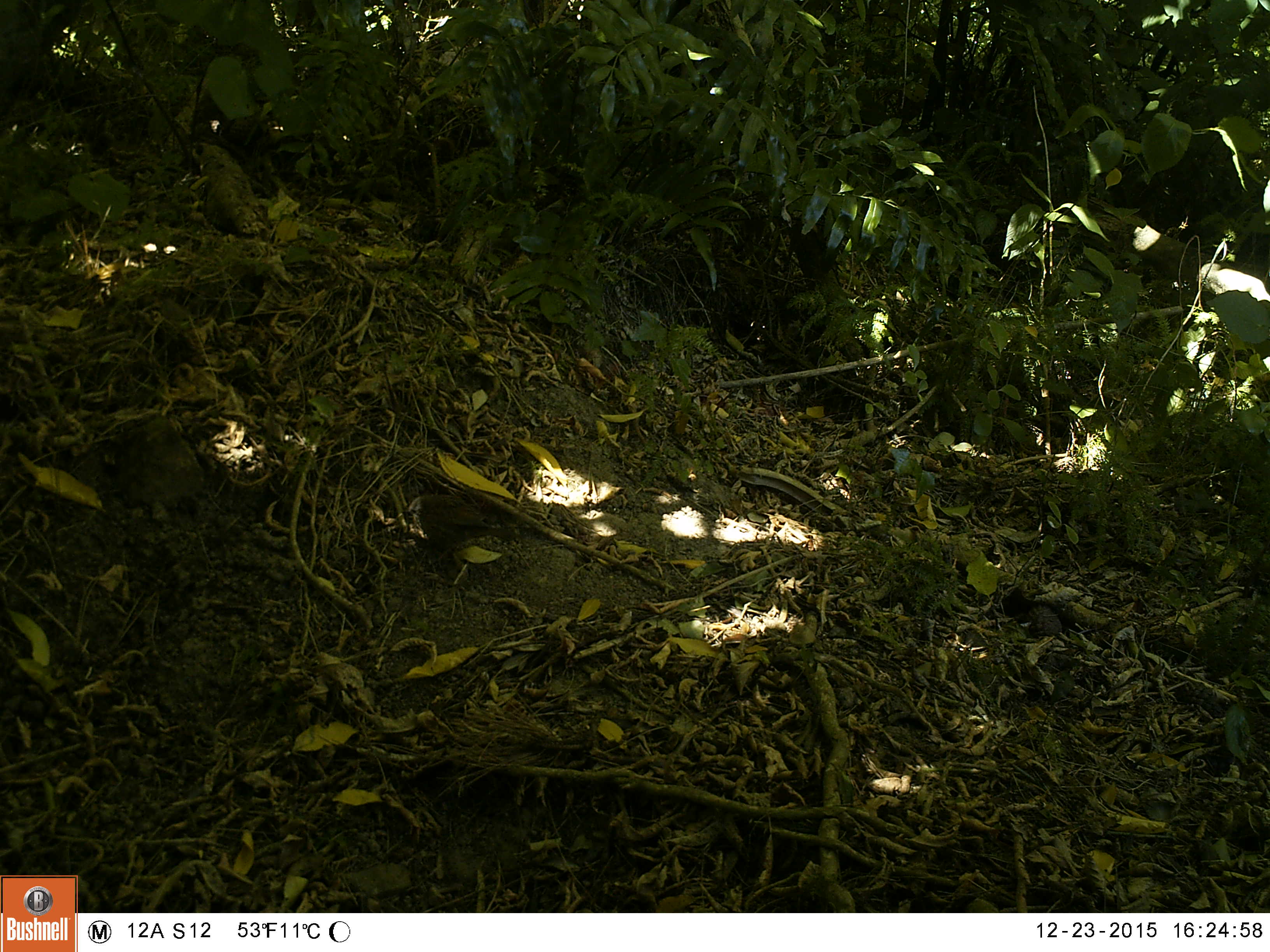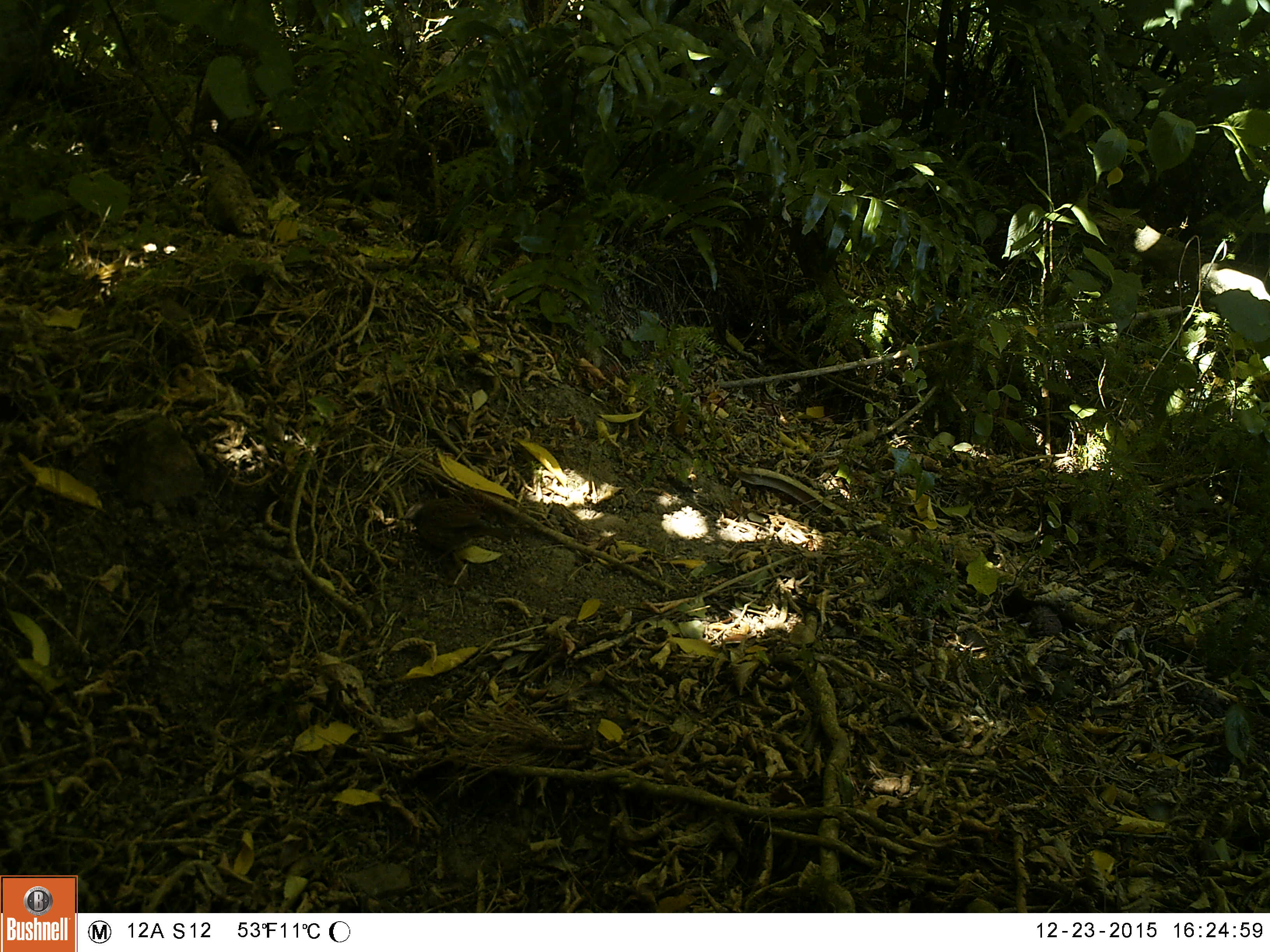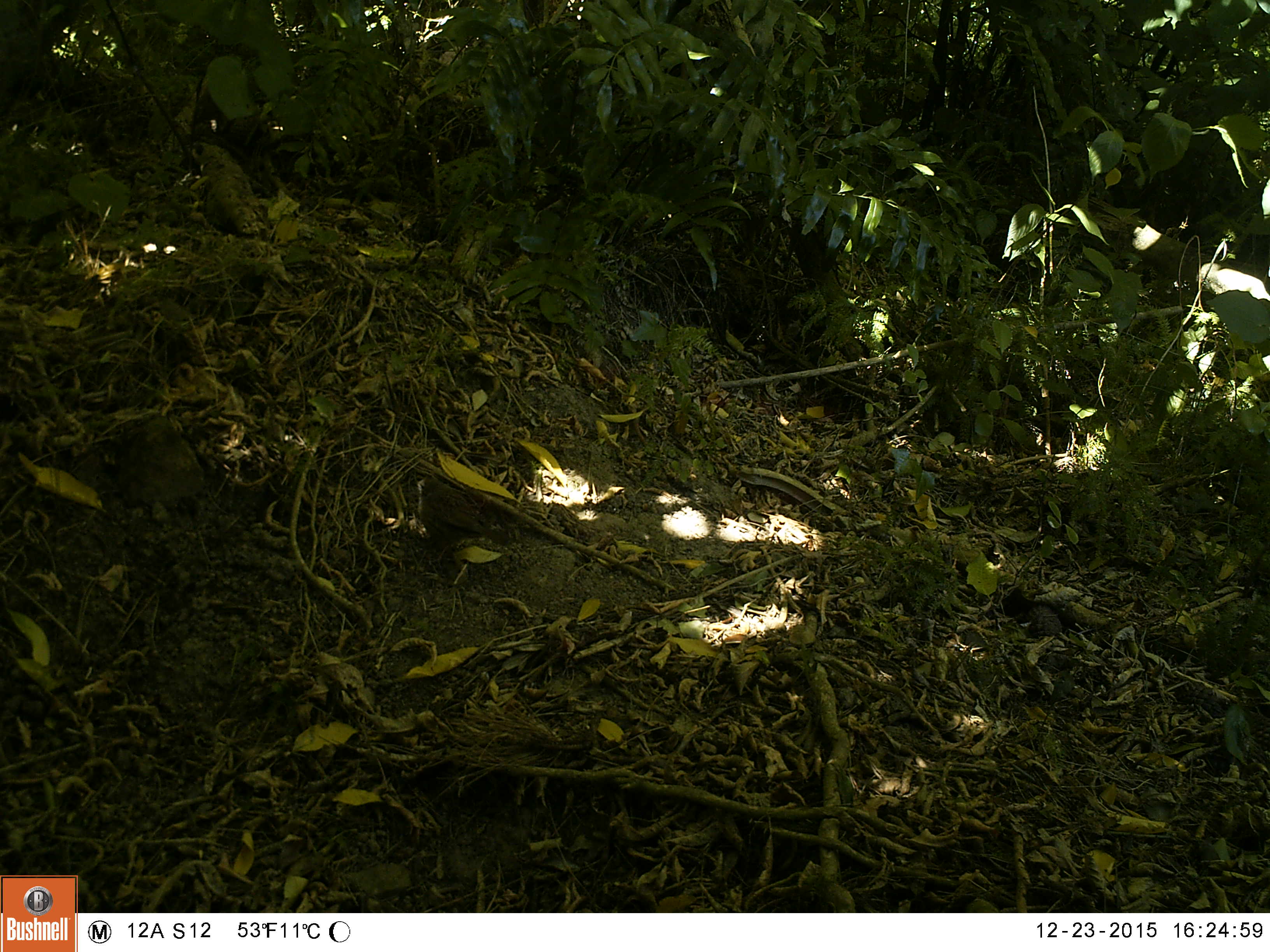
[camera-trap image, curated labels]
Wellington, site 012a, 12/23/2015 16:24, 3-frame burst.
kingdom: Animalia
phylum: Chordata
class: Aves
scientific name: Aves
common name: bird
Bird (Aves).